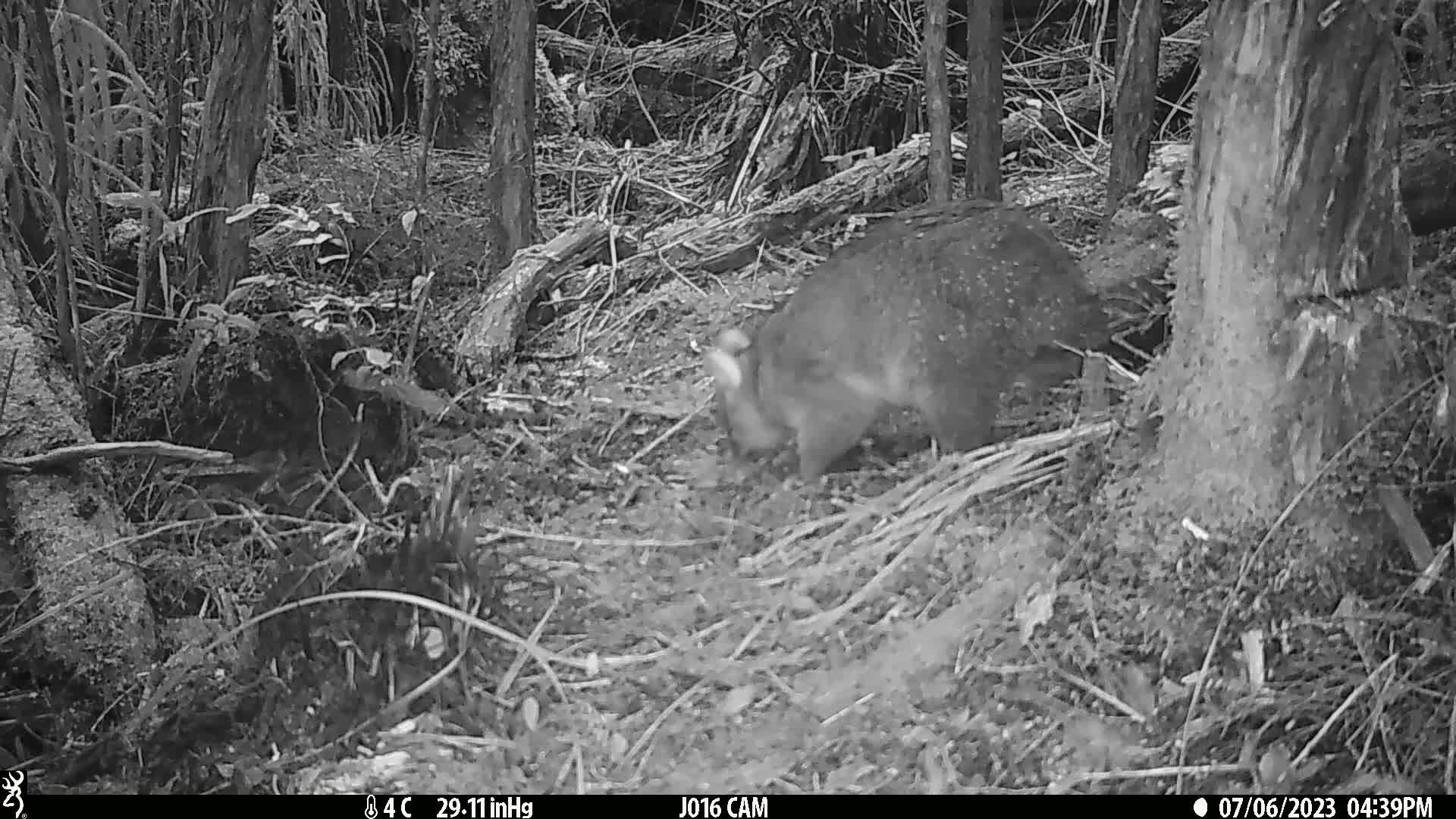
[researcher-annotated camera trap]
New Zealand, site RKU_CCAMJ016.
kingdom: Animalia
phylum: Chordata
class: Mammalia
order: Diprotodontia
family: Phalangeridae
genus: Trichosurus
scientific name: Trichosurus vulpecula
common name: common brushtail possum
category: possum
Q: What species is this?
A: Possum (common brushtail possum) (Trichosurus vulpecula).